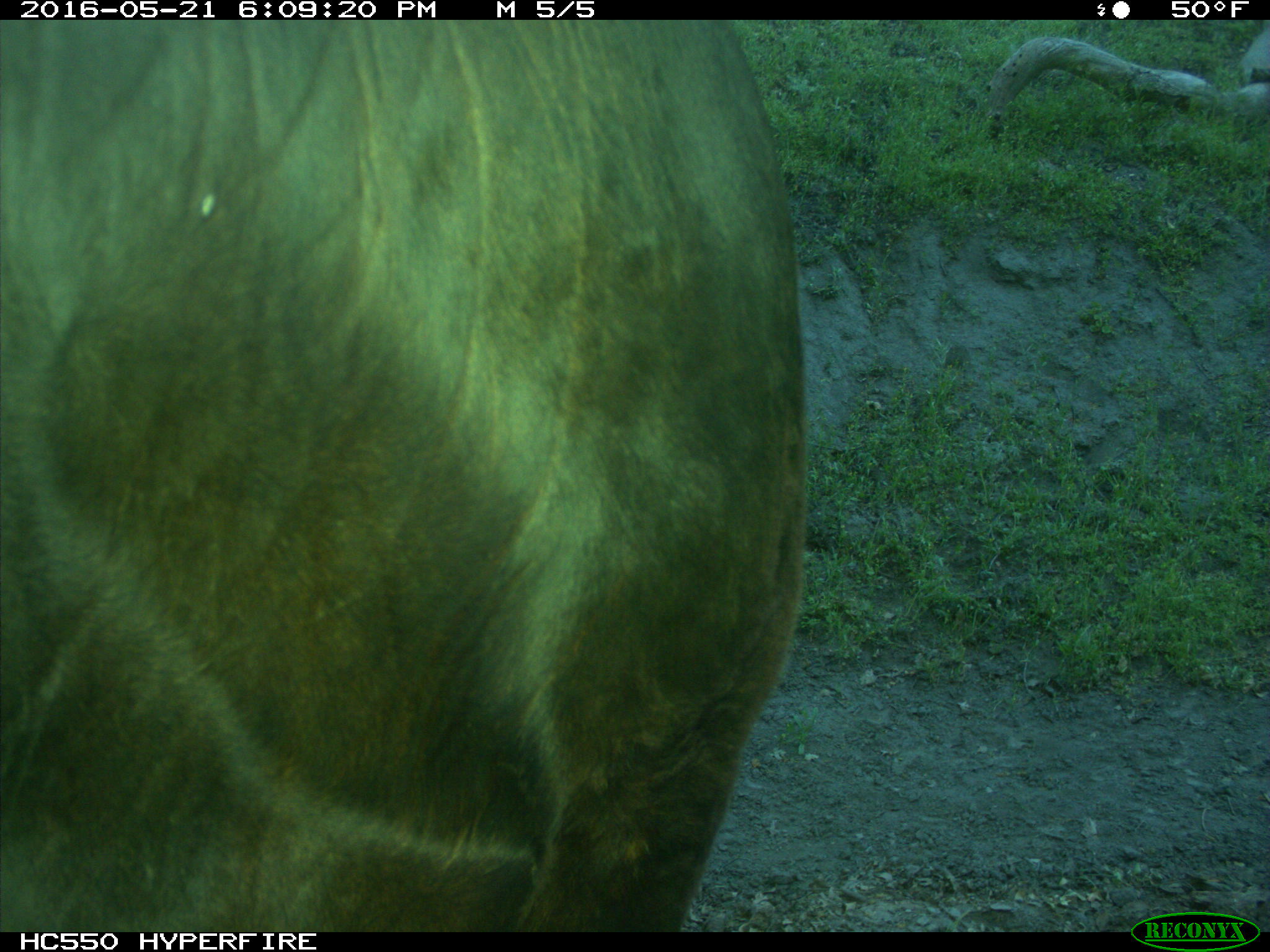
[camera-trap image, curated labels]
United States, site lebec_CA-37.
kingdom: Animalia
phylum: Chordata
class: Mammalia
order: Artiodactyla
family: Bovidae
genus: Bos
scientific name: Bos taurus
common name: domestic cow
Bos taurus (domestic cow).